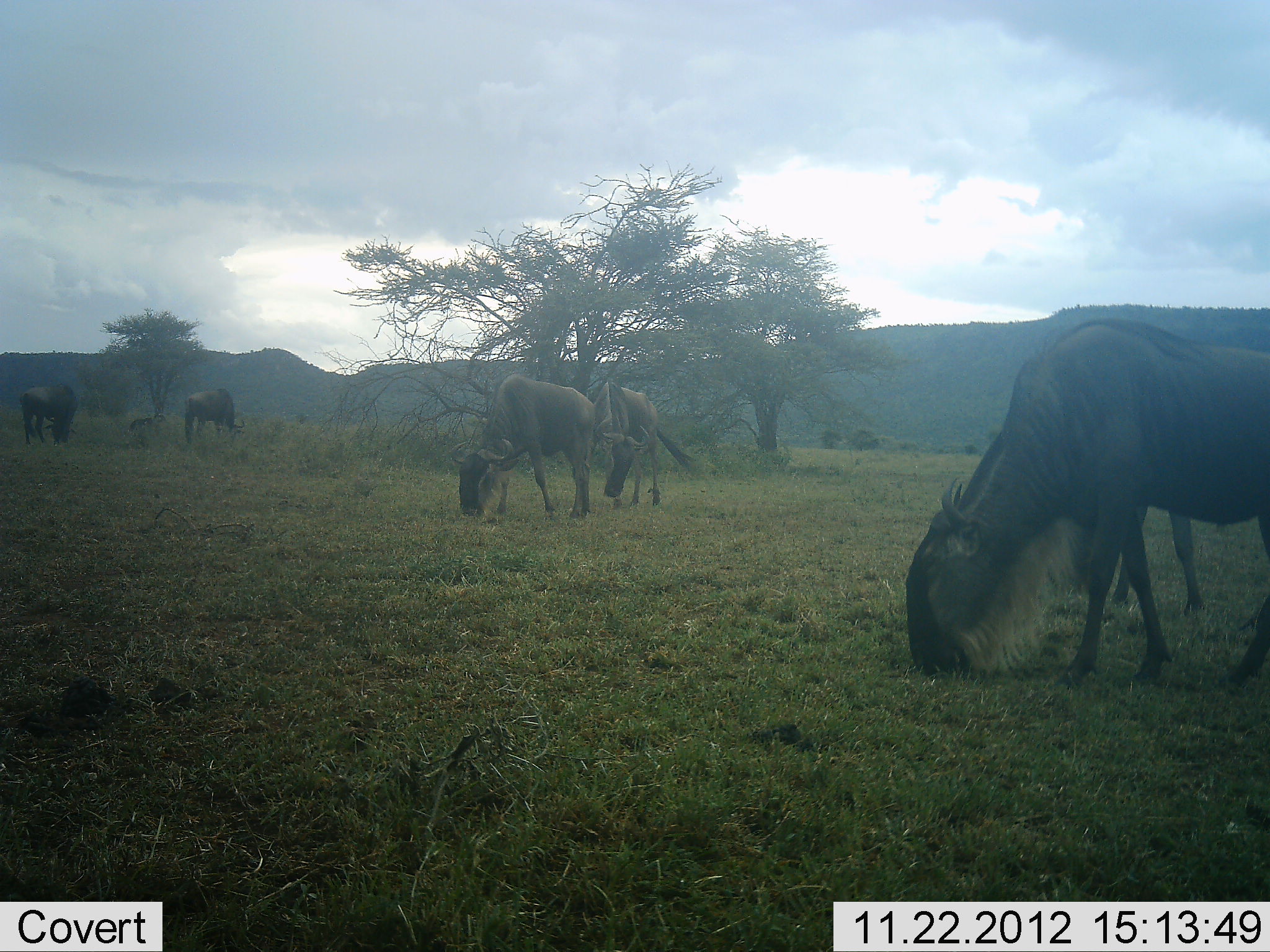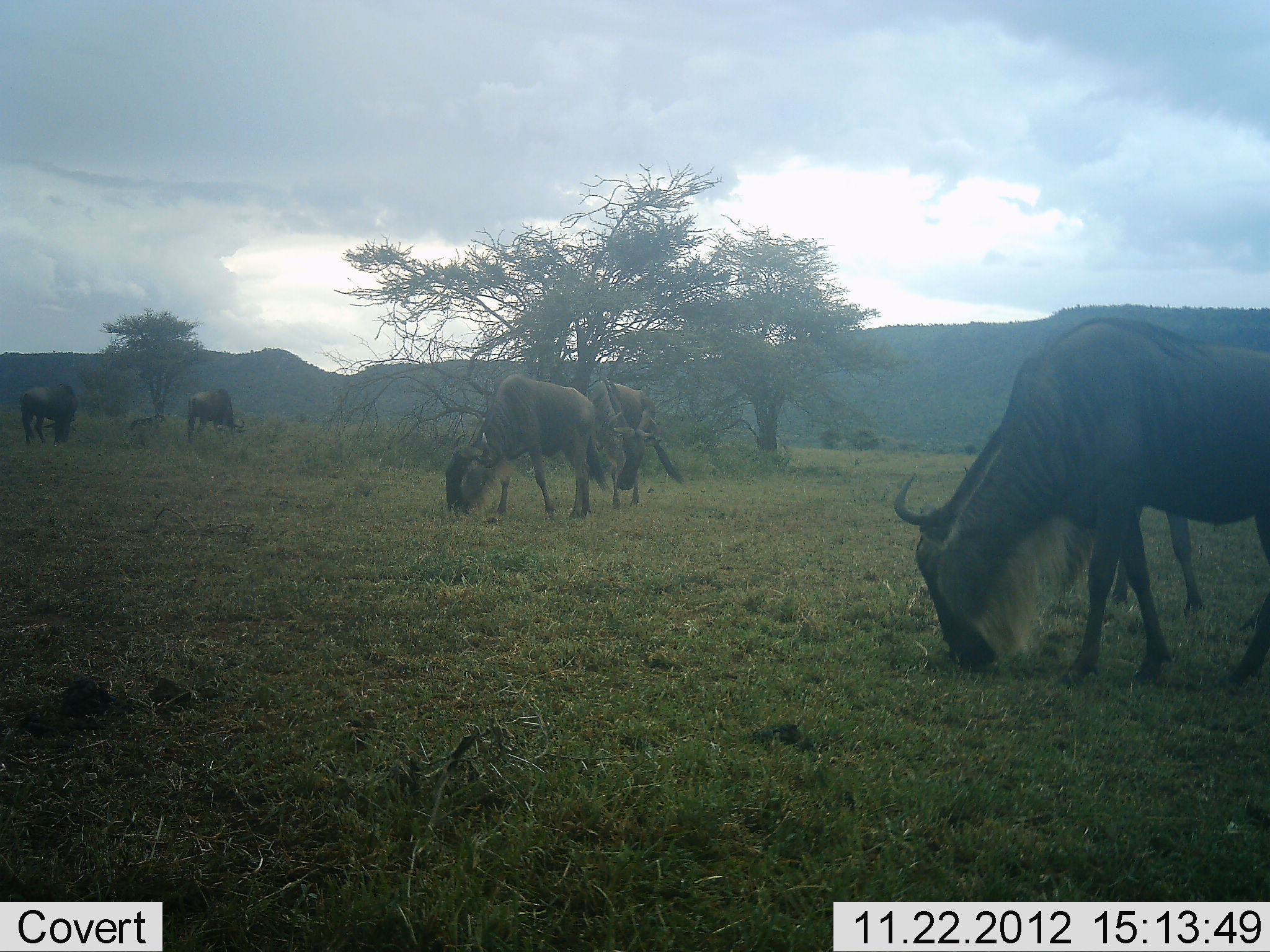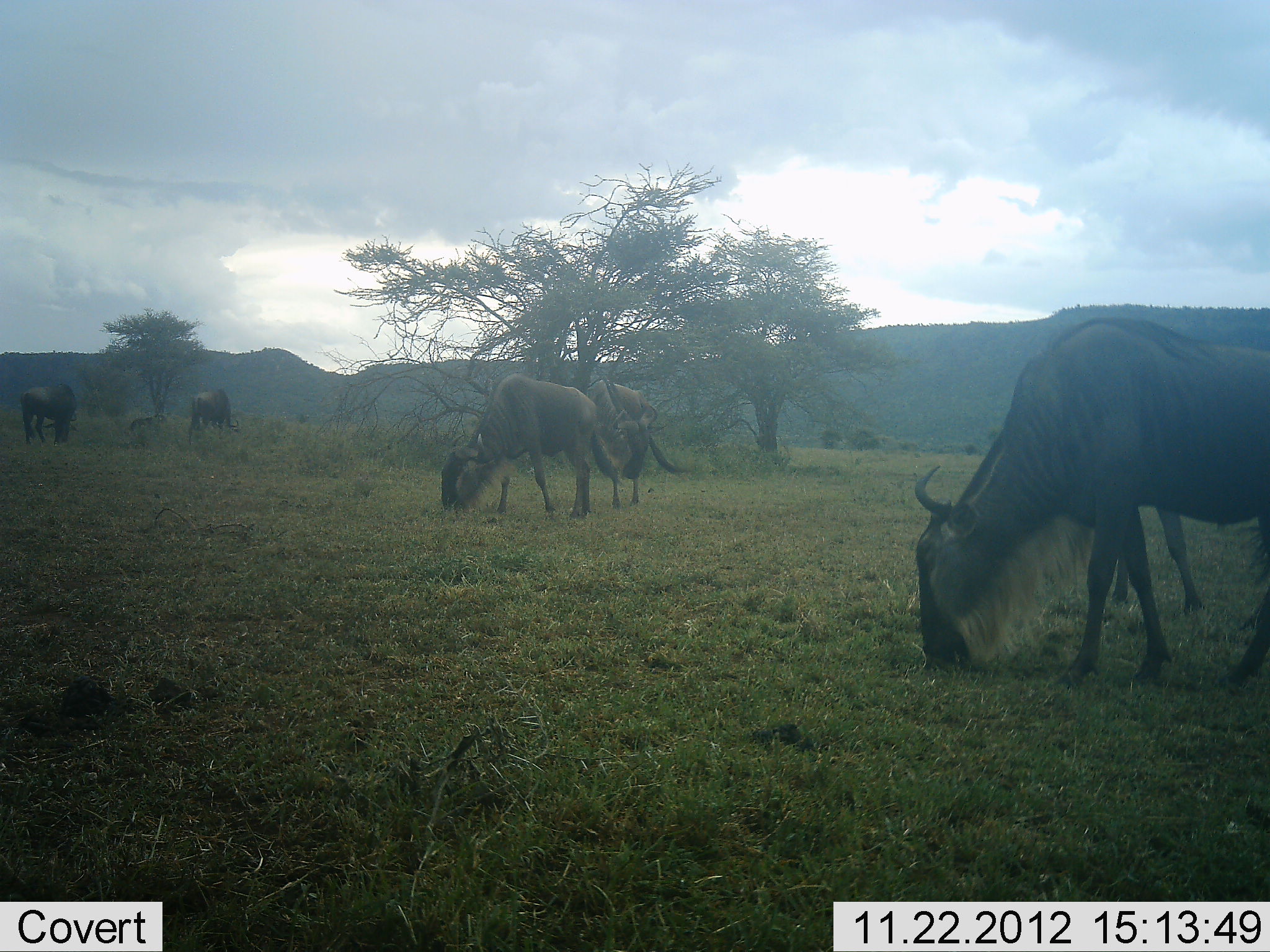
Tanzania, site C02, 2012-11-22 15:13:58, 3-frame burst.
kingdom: Animalia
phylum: Chordata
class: Mammalia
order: Artiodactyla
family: Bovidae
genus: Connochaetes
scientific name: Connochaetes taurinus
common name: blue wildebeest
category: wildebeest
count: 6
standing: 24%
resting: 0%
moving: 3%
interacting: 0%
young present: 0%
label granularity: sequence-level